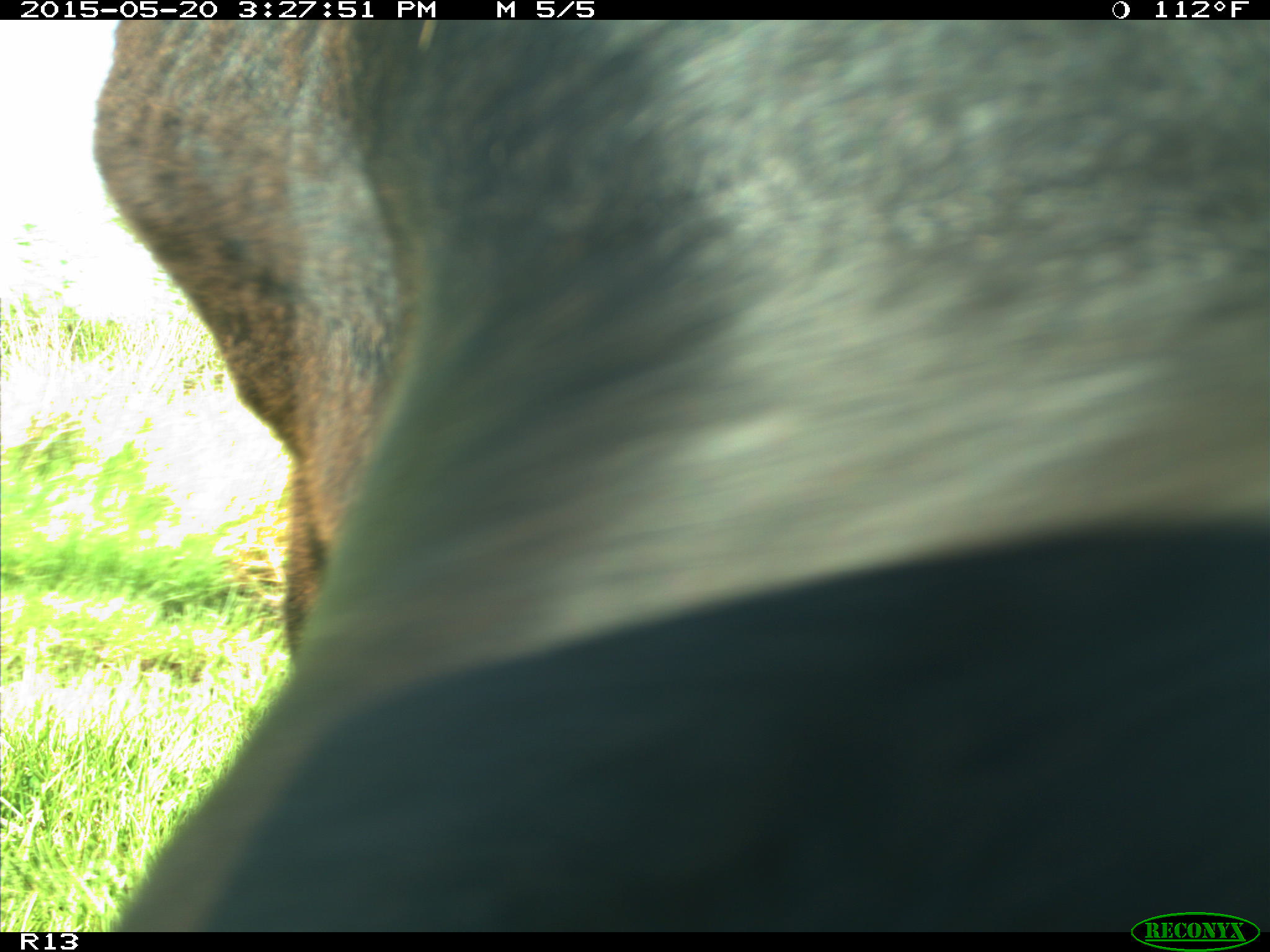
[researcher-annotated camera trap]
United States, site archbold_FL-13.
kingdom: Animalia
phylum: Chordata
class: Mammalia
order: Artiodactyla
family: Bovidae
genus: Bos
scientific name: Bos taurus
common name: domestic cow